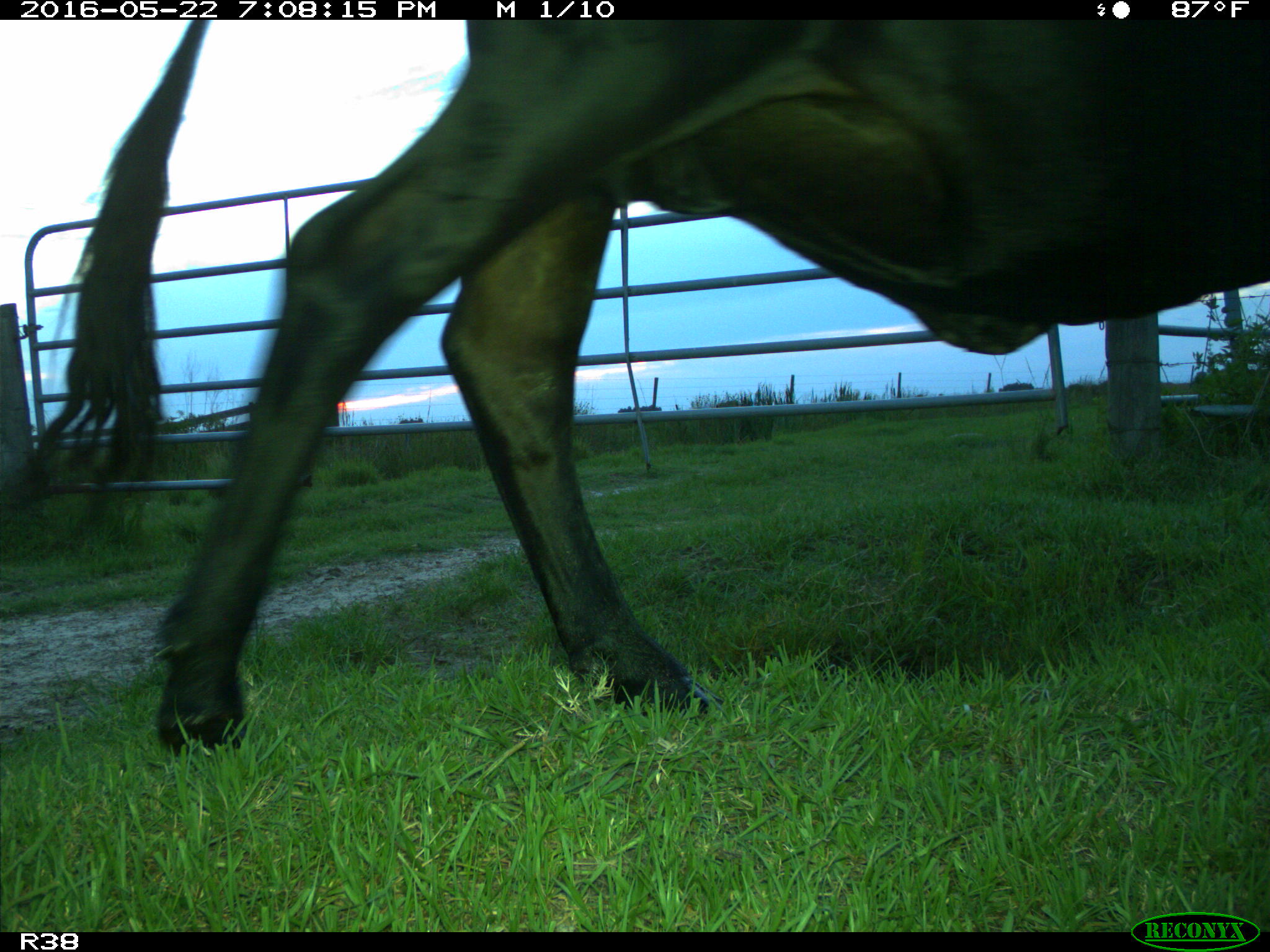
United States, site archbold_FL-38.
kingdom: Animalia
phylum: Chordata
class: Mammalia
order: Artiodactyla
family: Bovidae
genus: Bos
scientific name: Bos taurus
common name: domestic cow